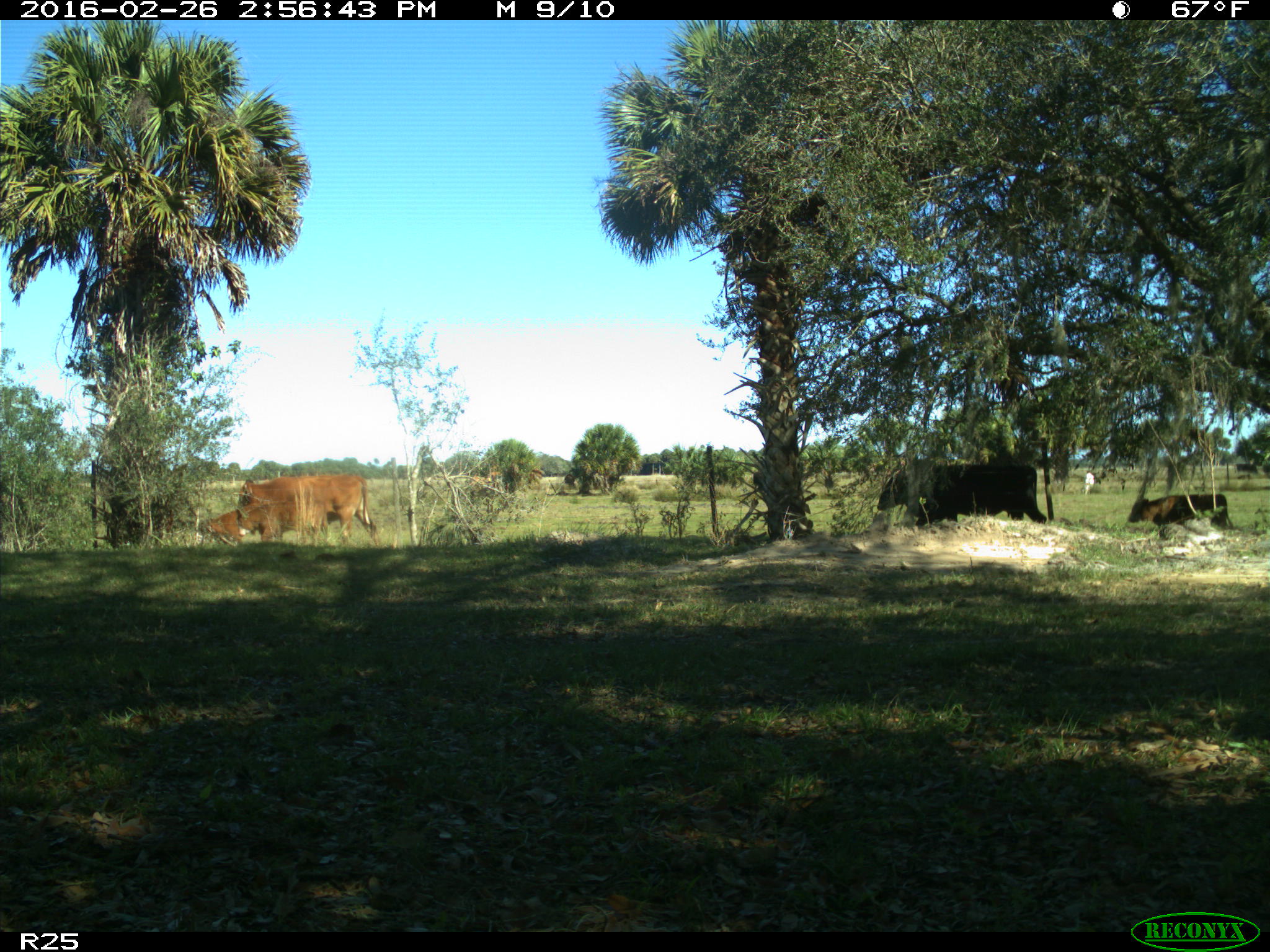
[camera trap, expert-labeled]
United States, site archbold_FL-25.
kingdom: Animalia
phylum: Chordata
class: Mammalia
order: Artiodactyla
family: Bovidae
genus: Bos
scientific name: Bos taurus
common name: domestic cow